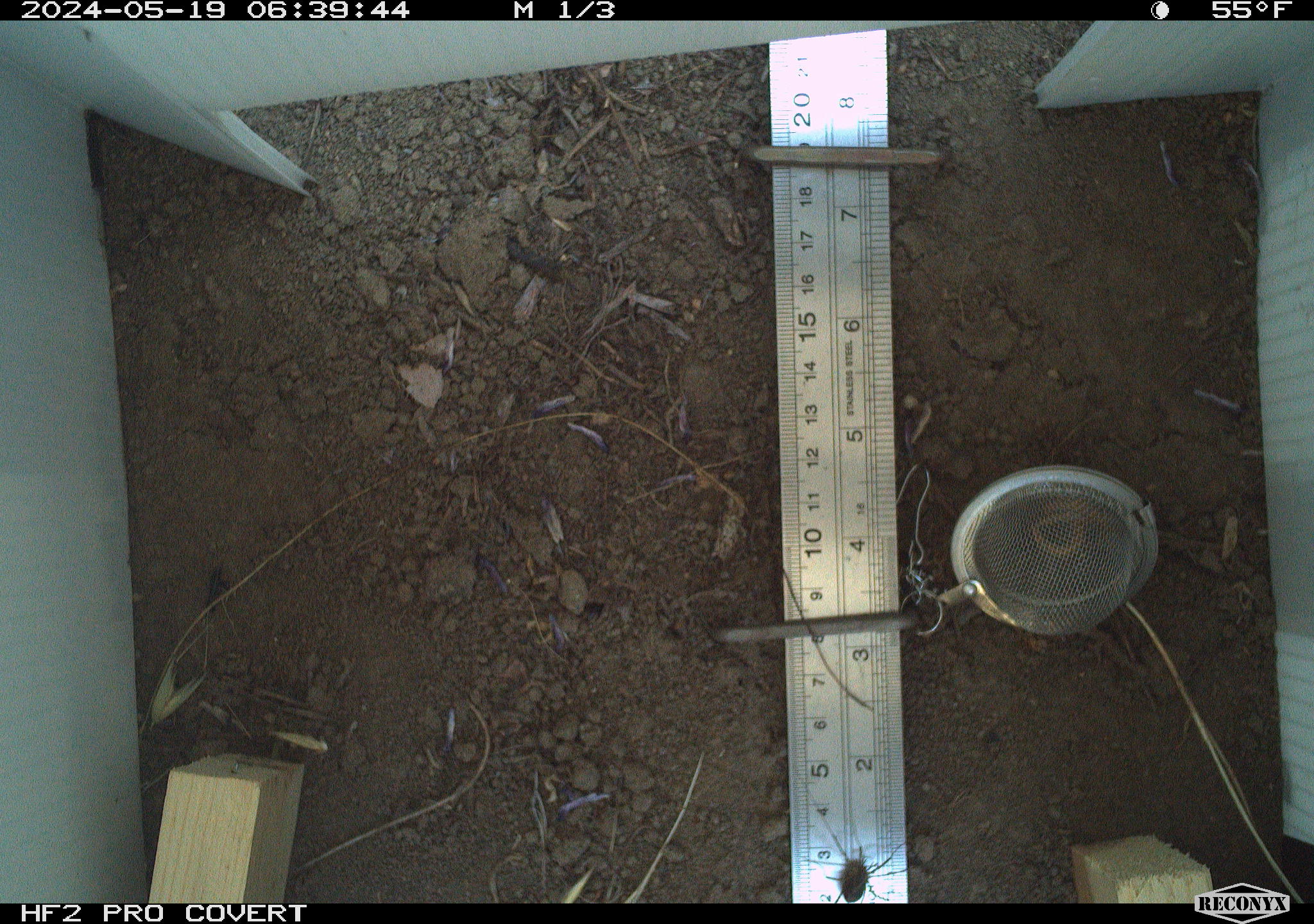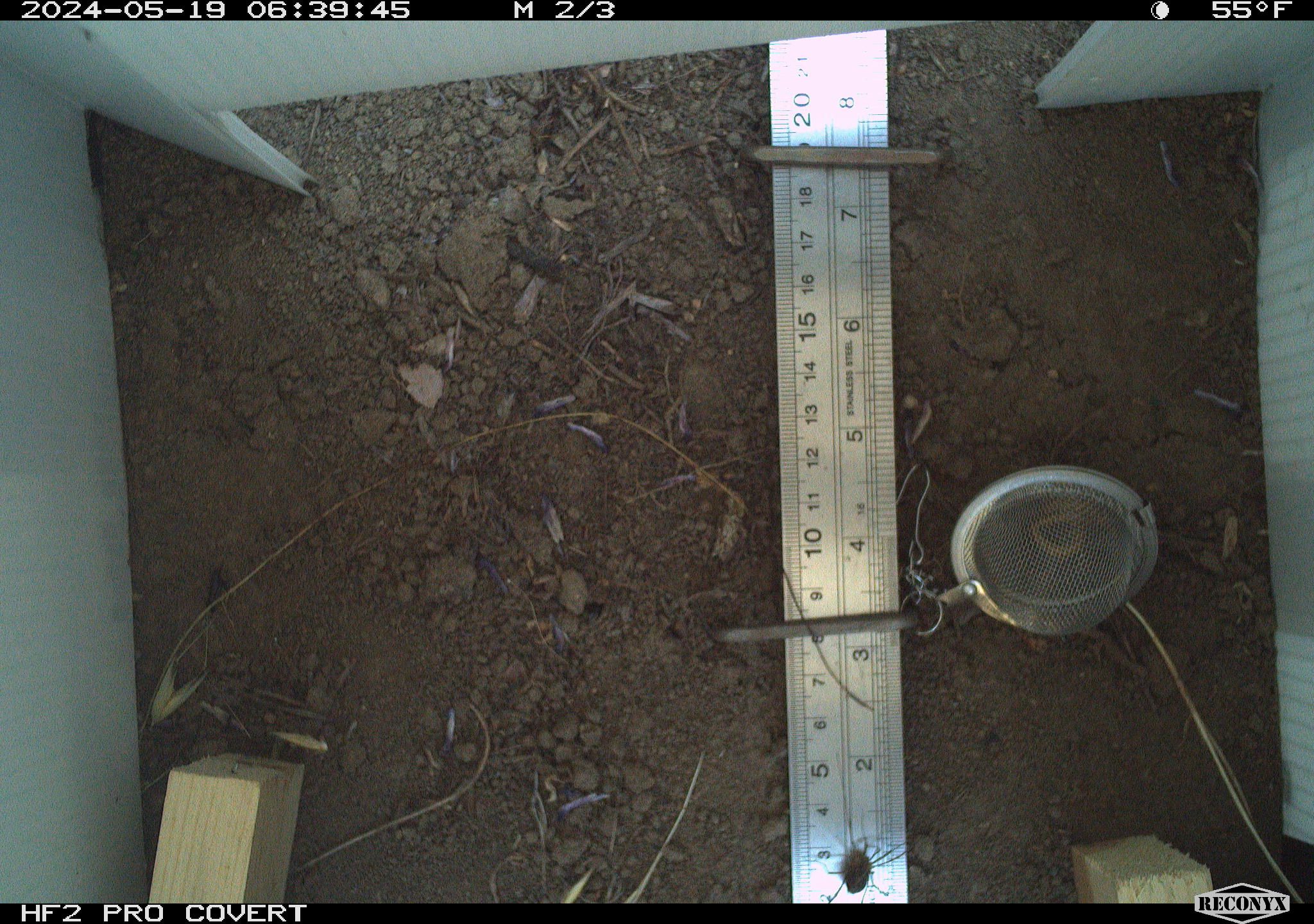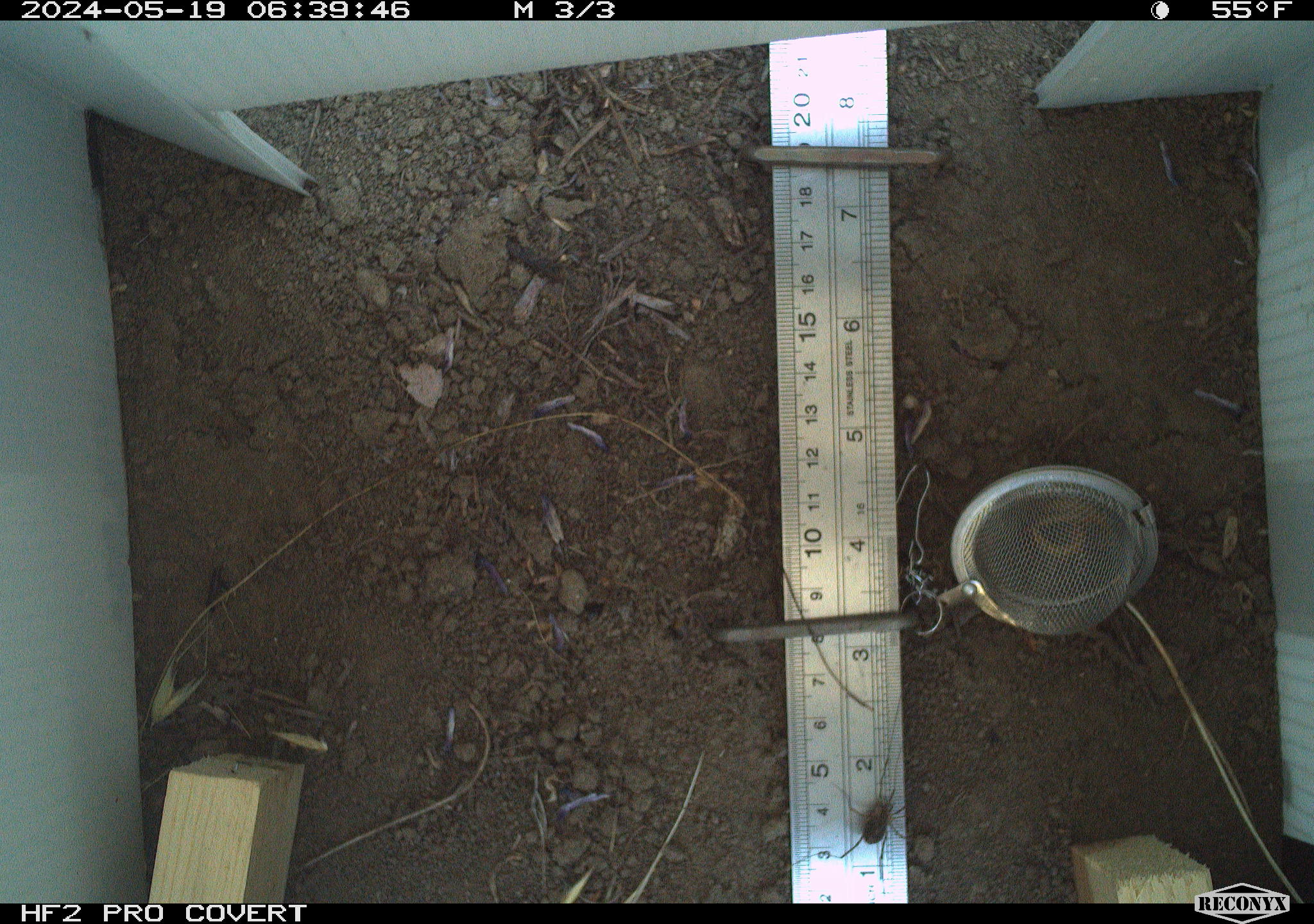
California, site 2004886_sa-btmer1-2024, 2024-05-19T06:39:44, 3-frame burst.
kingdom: Animalia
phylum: Arthropoda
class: Arachnida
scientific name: Arachnida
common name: arachnids